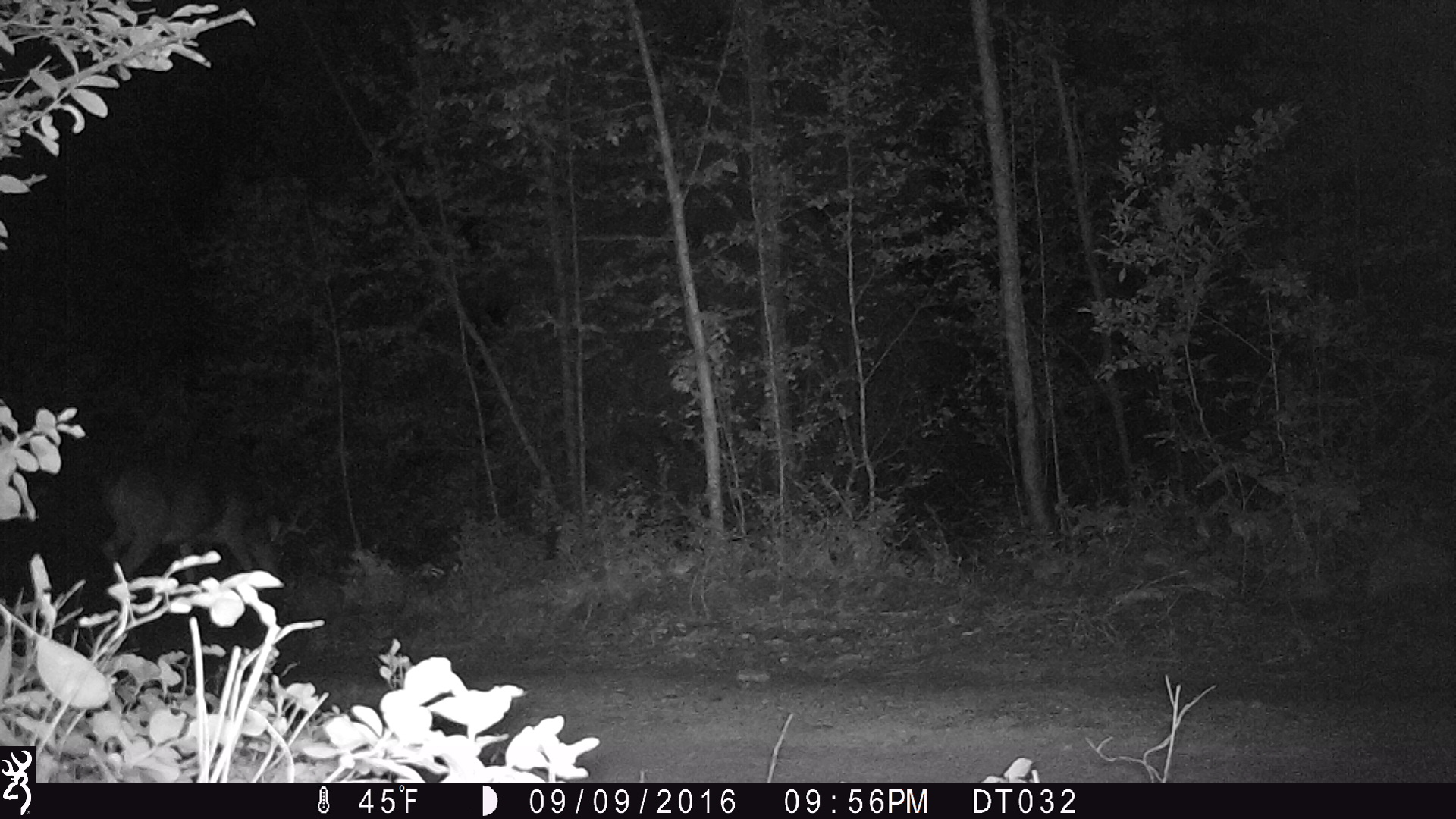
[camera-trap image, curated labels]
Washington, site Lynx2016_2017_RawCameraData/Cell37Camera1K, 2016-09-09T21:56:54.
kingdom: Animalia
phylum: Chordata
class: Mammalia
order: Artiodactyla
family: Cervidae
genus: Odocoileus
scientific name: Odocoileus virginianus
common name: white-tailed deer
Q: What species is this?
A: Odocoileus virginianus (white-tailed deer).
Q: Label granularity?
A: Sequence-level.